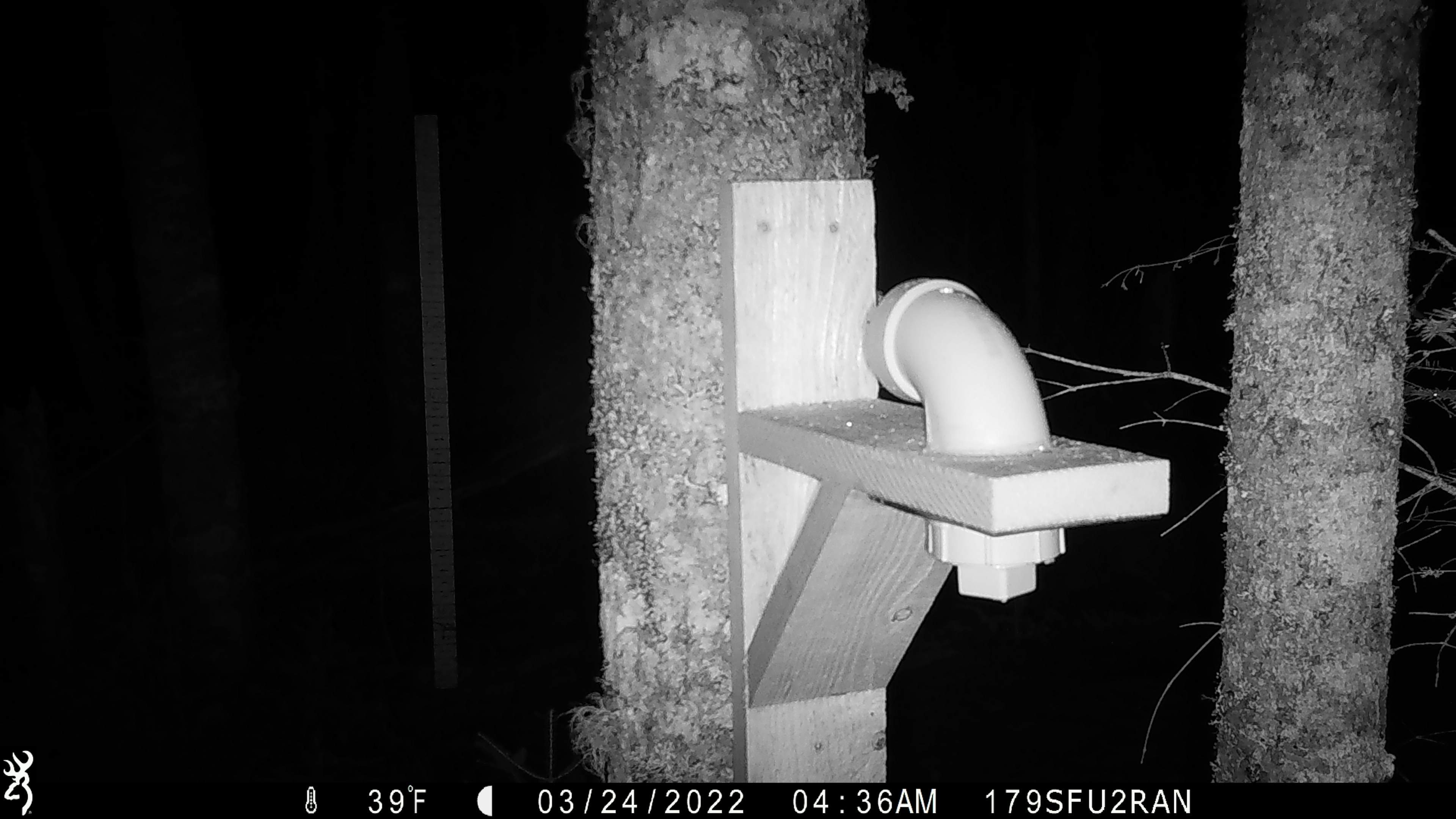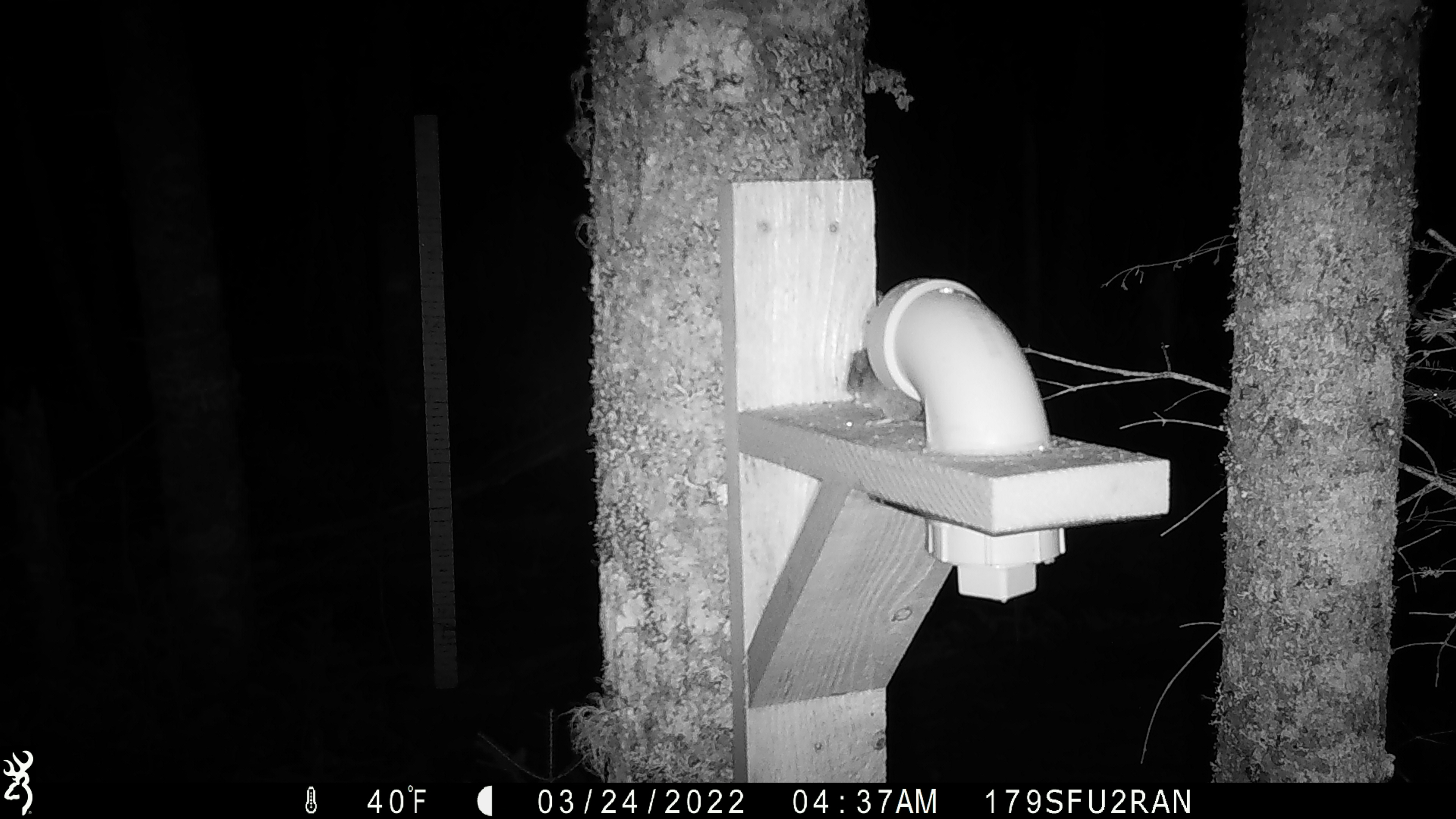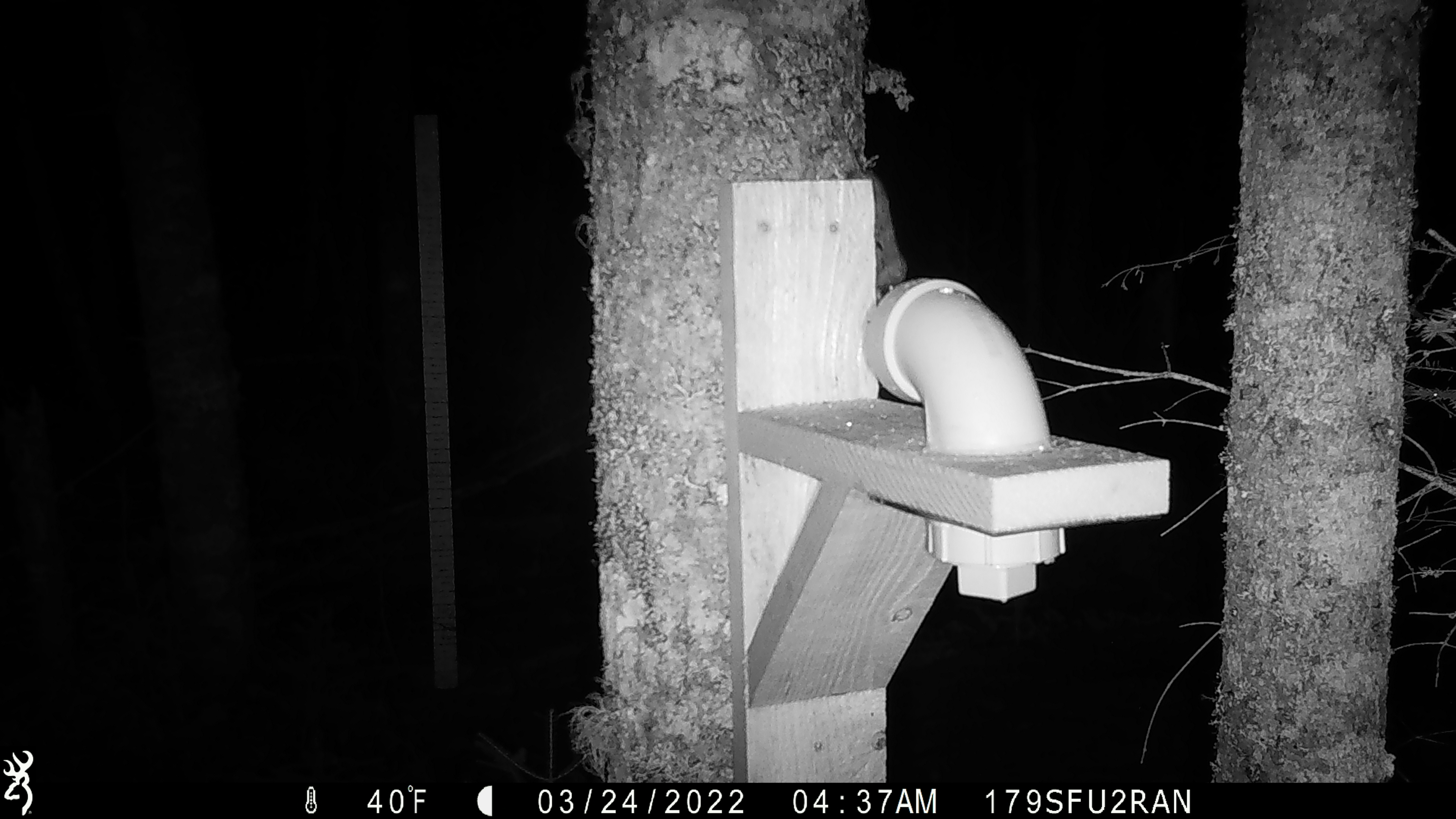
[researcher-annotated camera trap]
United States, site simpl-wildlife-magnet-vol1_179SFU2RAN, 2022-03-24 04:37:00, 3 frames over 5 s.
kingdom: Animalia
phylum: Chordata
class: Mammalia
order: Rodentia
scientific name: Rodentia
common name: mouse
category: mouse sp.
Mouse sp. (mouse) (Rodentia).